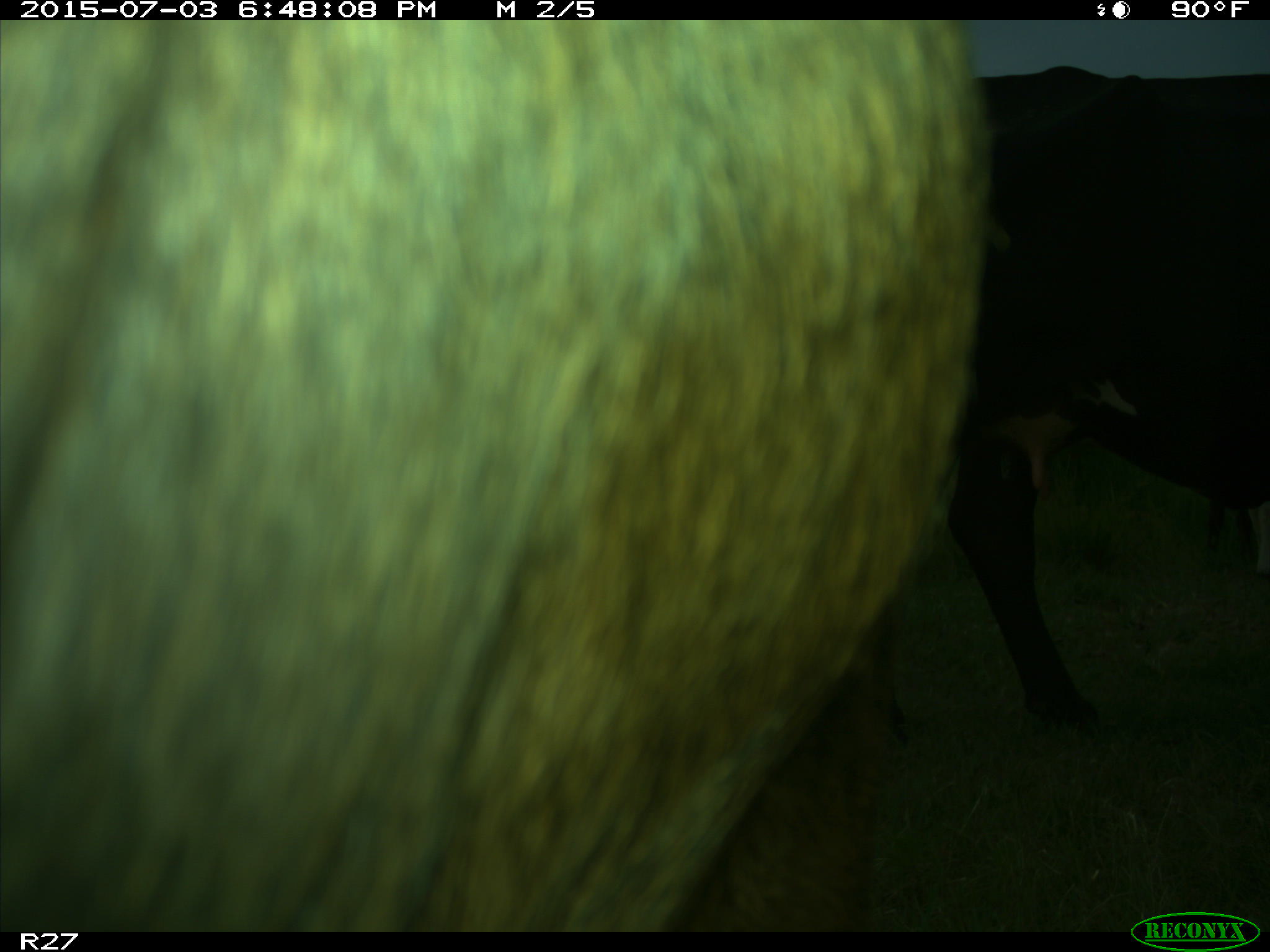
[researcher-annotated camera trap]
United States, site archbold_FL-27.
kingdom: Animalia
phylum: Chordata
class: Mammalia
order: Artiodactyla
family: Bovidae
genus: Bos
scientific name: Bos taurus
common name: domestic cow